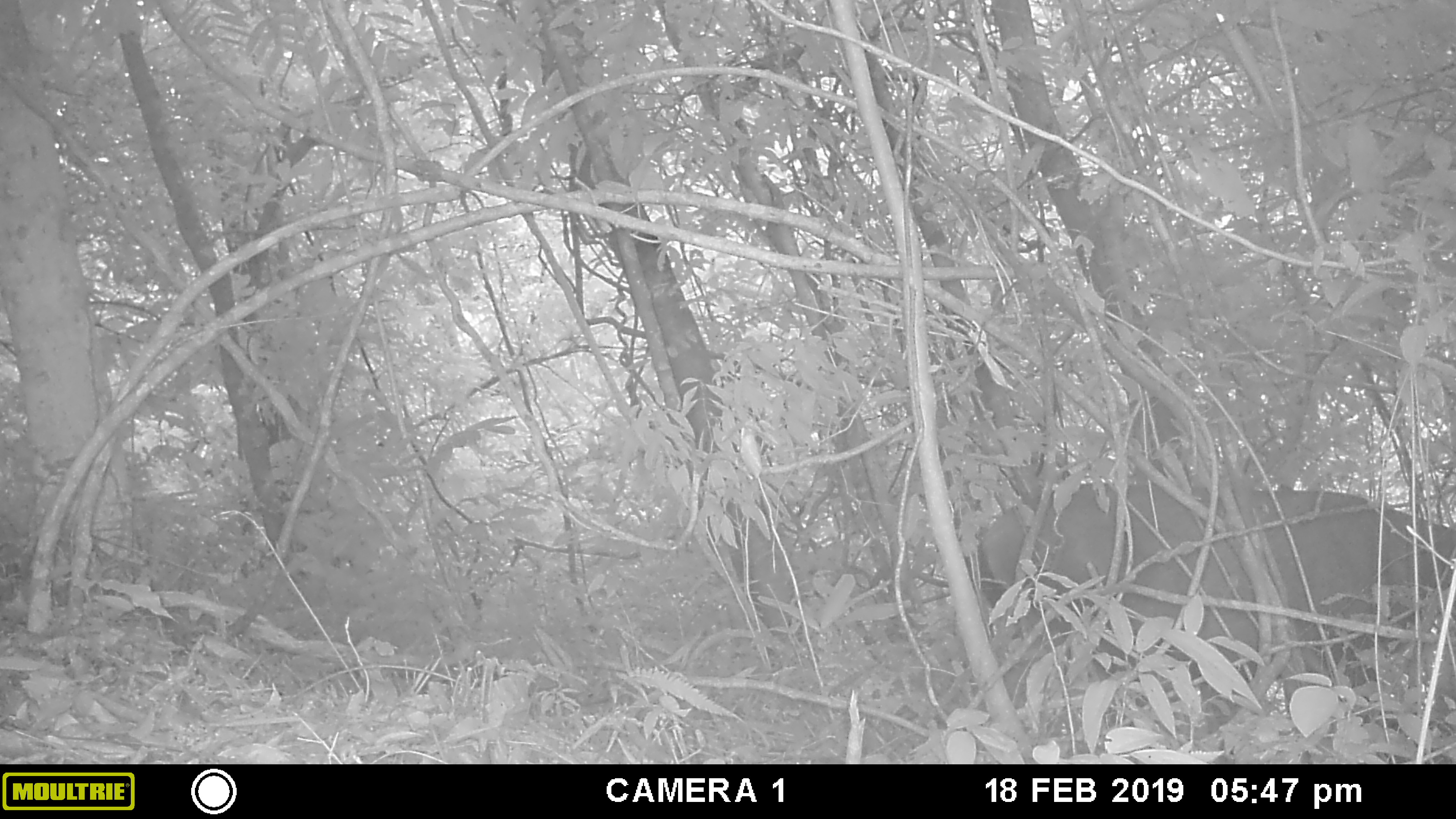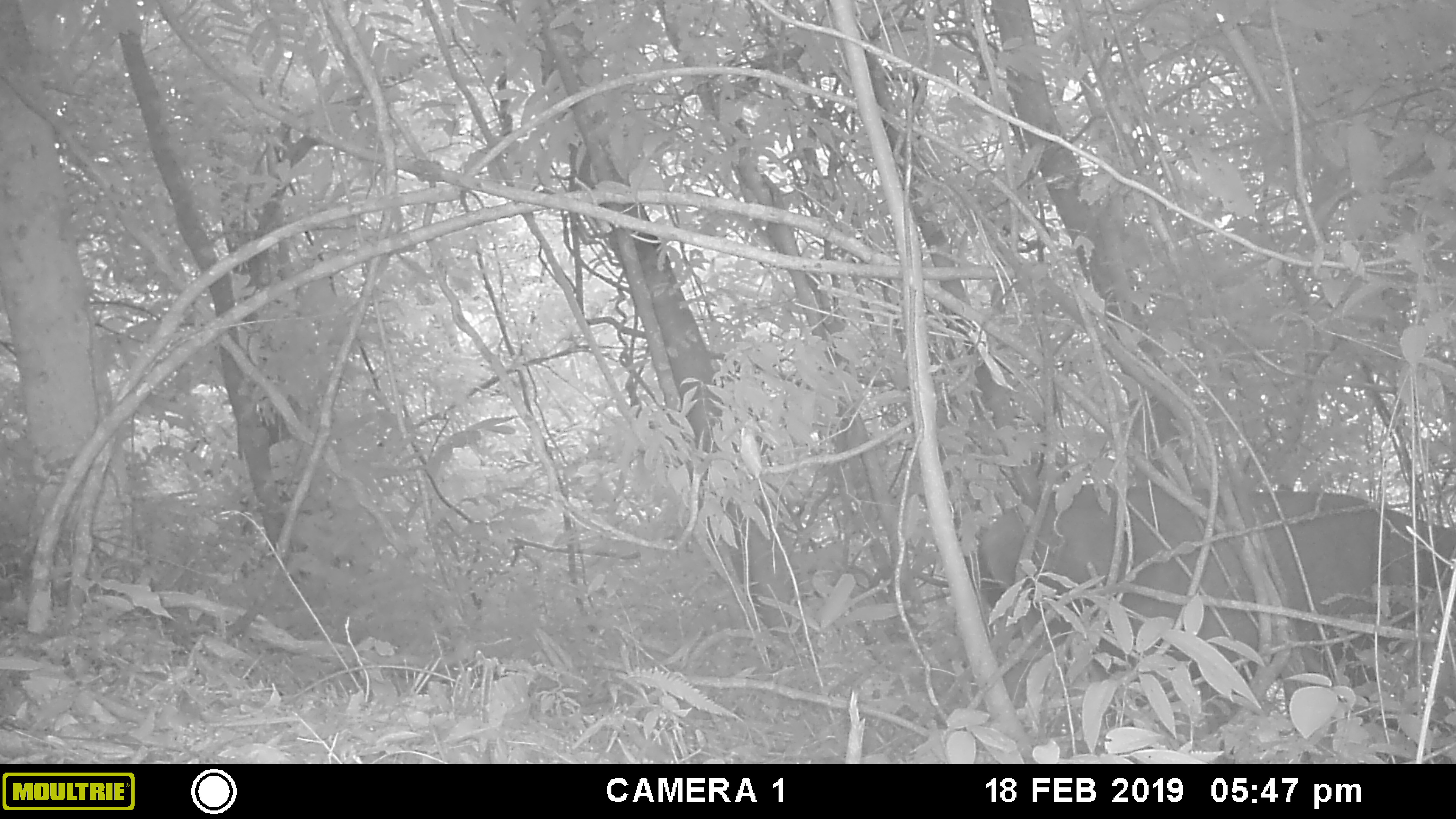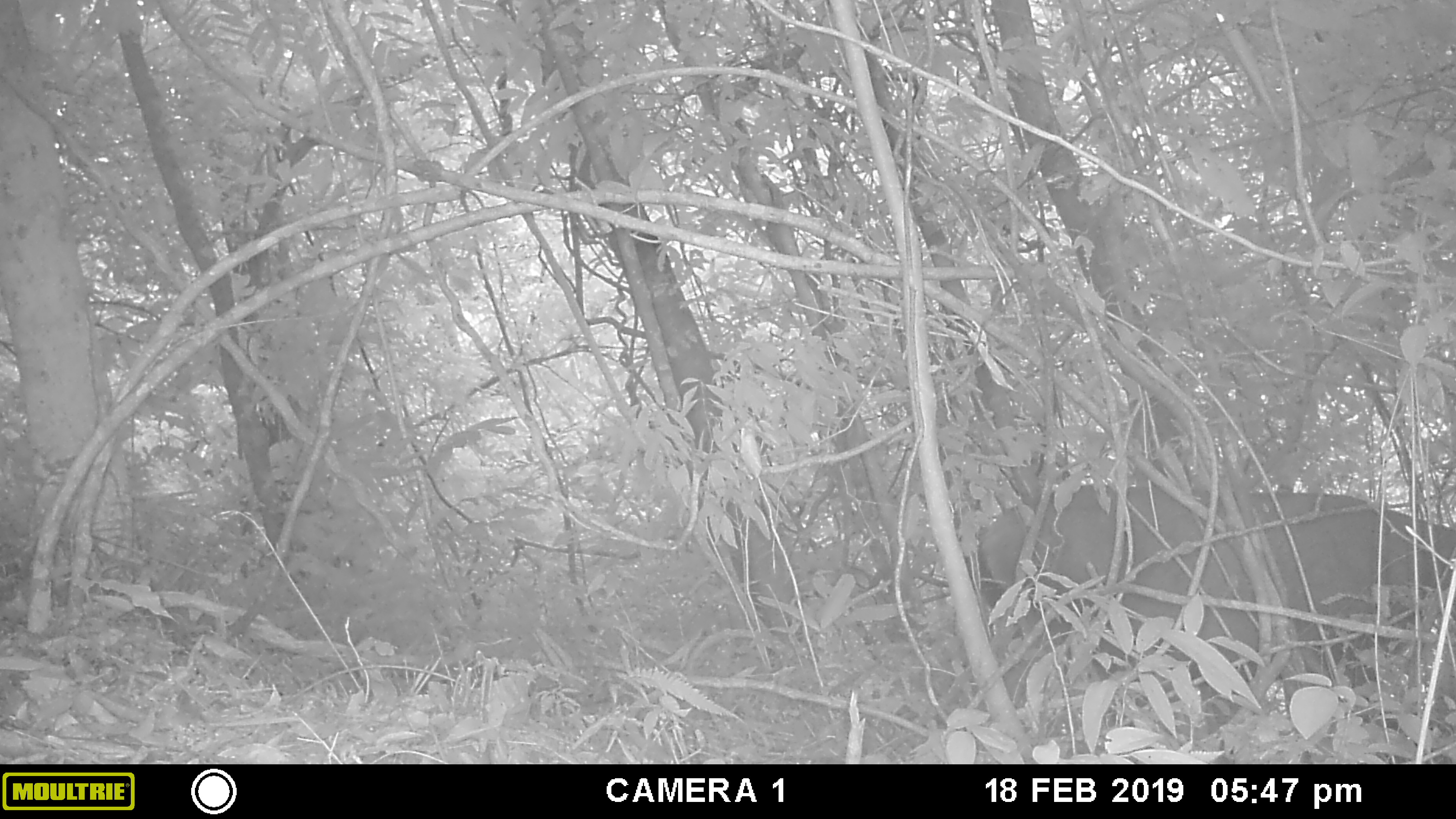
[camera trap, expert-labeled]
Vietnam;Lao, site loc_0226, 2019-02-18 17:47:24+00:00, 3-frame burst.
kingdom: Animalia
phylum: Chordata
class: Mammalia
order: Artiodactyla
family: Cervidae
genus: Rusa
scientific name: Rusa unicolor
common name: sambar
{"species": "sambar (Rusa unicolor)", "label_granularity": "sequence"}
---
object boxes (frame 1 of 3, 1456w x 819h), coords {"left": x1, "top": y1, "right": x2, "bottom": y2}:
sambar: {"left": 977, "top": 482, "right": 1456, "bottom": 756}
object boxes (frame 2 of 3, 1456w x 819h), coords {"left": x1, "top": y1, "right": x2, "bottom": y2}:
sambar: {"left": 976, "top": 483, "right": 1456, "bottom": 759}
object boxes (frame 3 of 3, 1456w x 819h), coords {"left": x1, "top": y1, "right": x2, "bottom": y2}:
sambar: {"left": 965, "top": 485, "right": 1456, "bottom": 764}